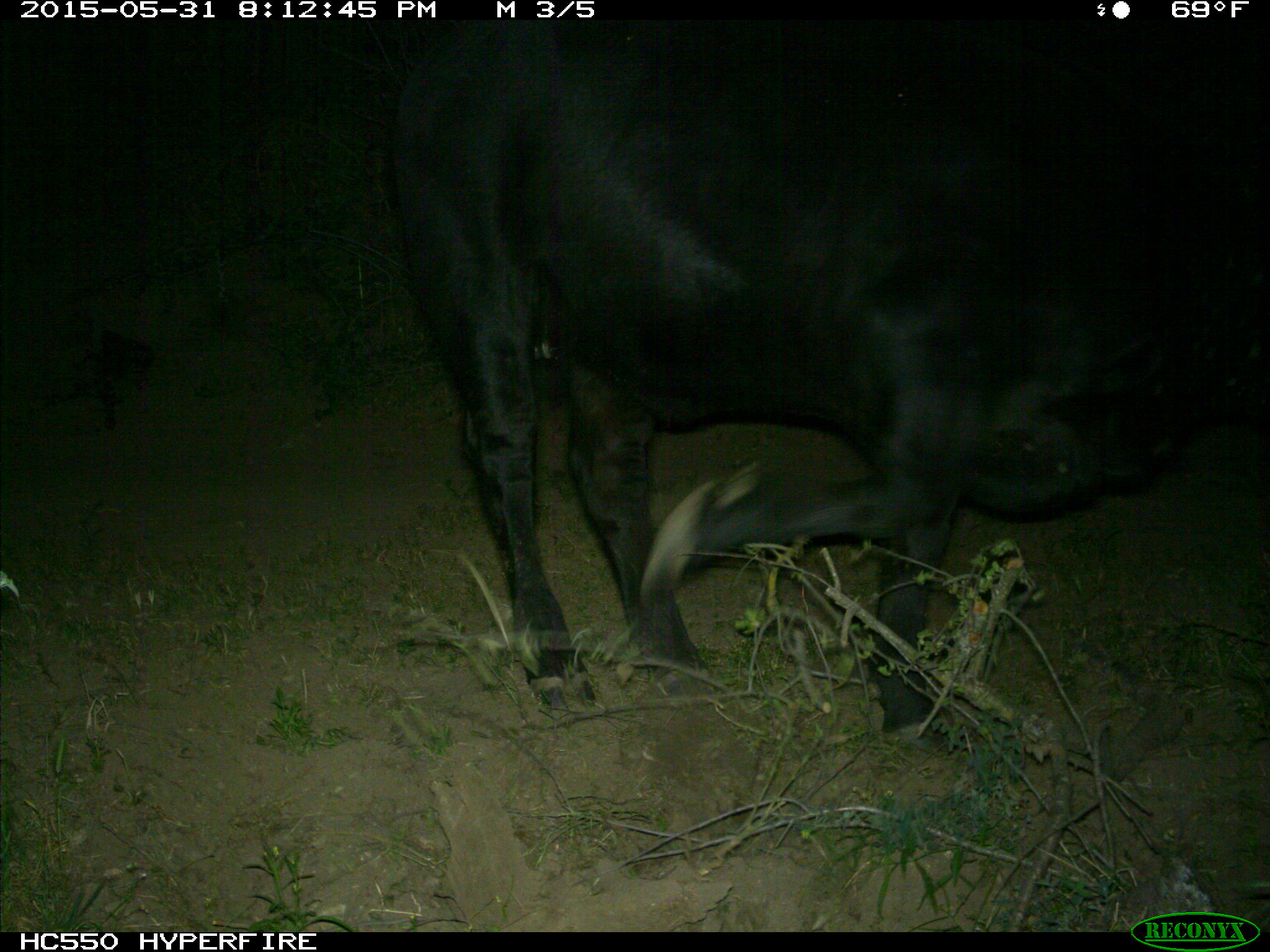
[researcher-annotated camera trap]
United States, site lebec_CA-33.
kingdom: Animalia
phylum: Chordata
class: Mammalia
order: Artiodactyla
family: Bovidae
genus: Bos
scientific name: Bos taurus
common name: domestic cow